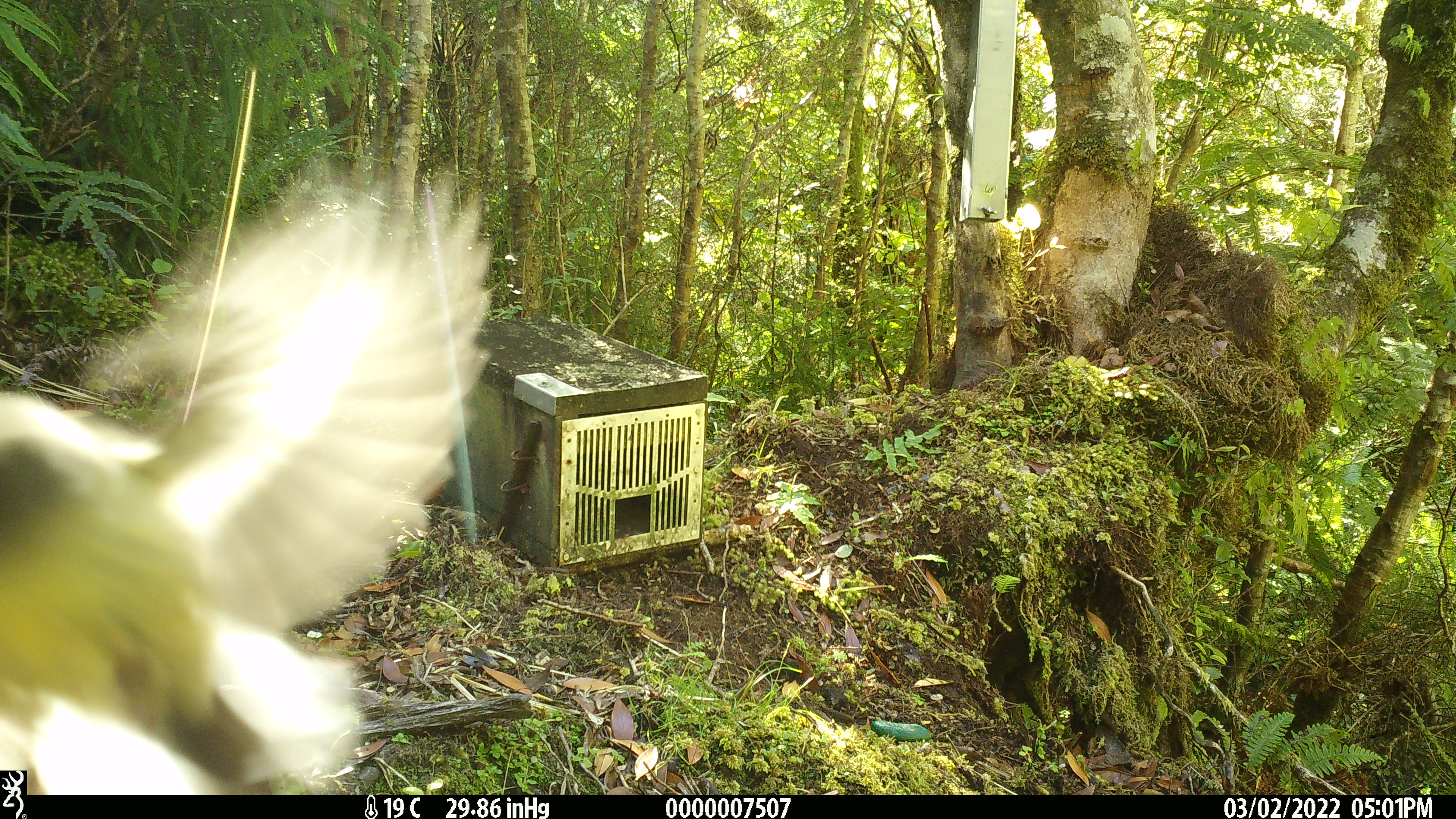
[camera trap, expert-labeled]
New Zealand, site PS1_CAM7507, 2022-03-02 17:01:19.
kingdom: Animalia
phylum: Chordata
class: Aves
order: Passeriformes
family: Petroicidae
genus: Petroica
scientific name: Petroica macrocephala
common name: tomtit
Tomtit (Petroica macrocephala).